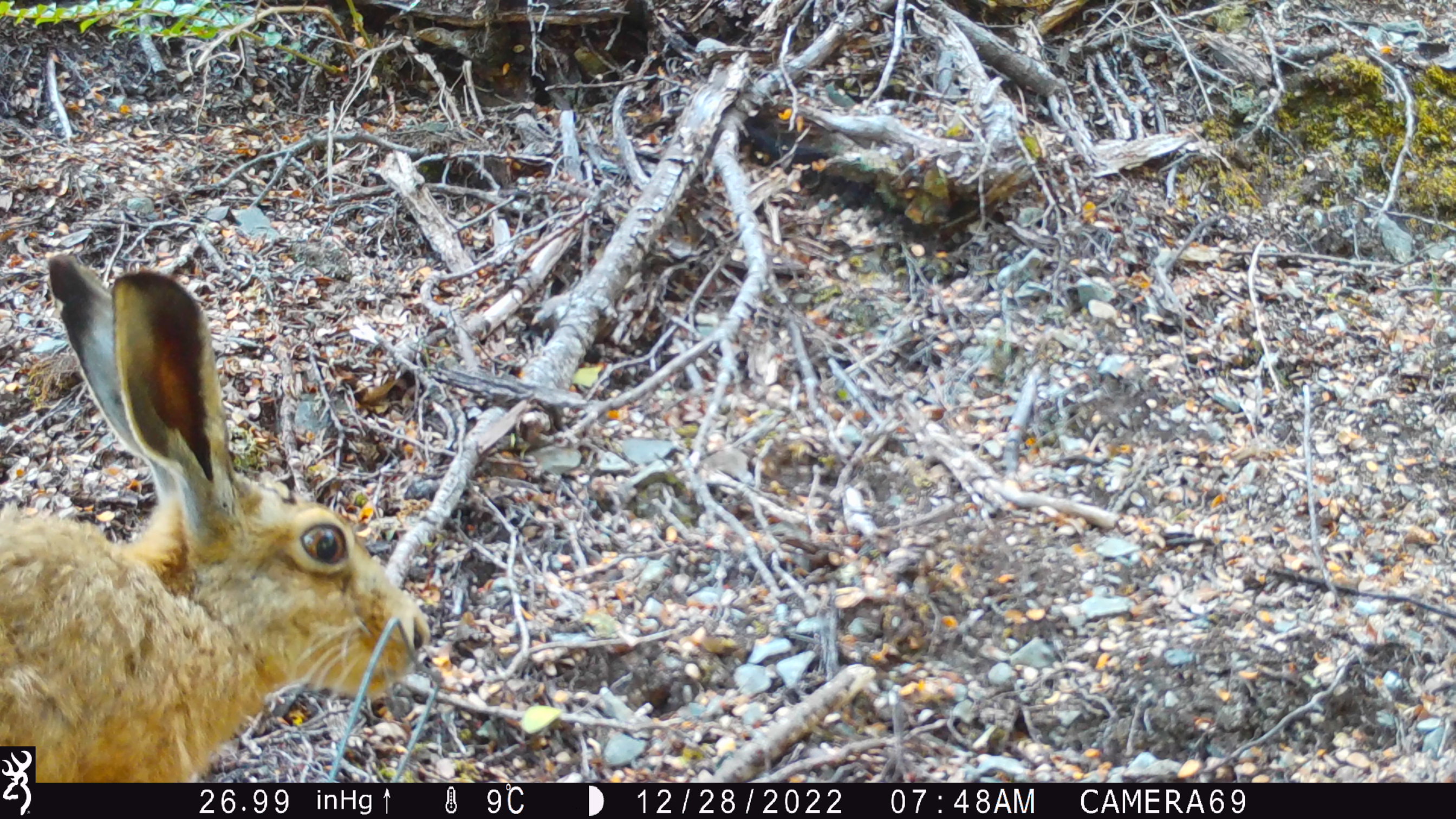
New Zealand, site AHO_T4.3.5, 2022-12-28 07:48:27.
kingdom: Animalia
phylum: Chordata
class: Mammalia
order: Lagomorpha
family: Leporidae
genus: Lepus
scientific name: Lepus europaeus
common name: brown hare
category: hare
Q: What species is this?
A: Hare (brown hare) (Lepus europaeus).